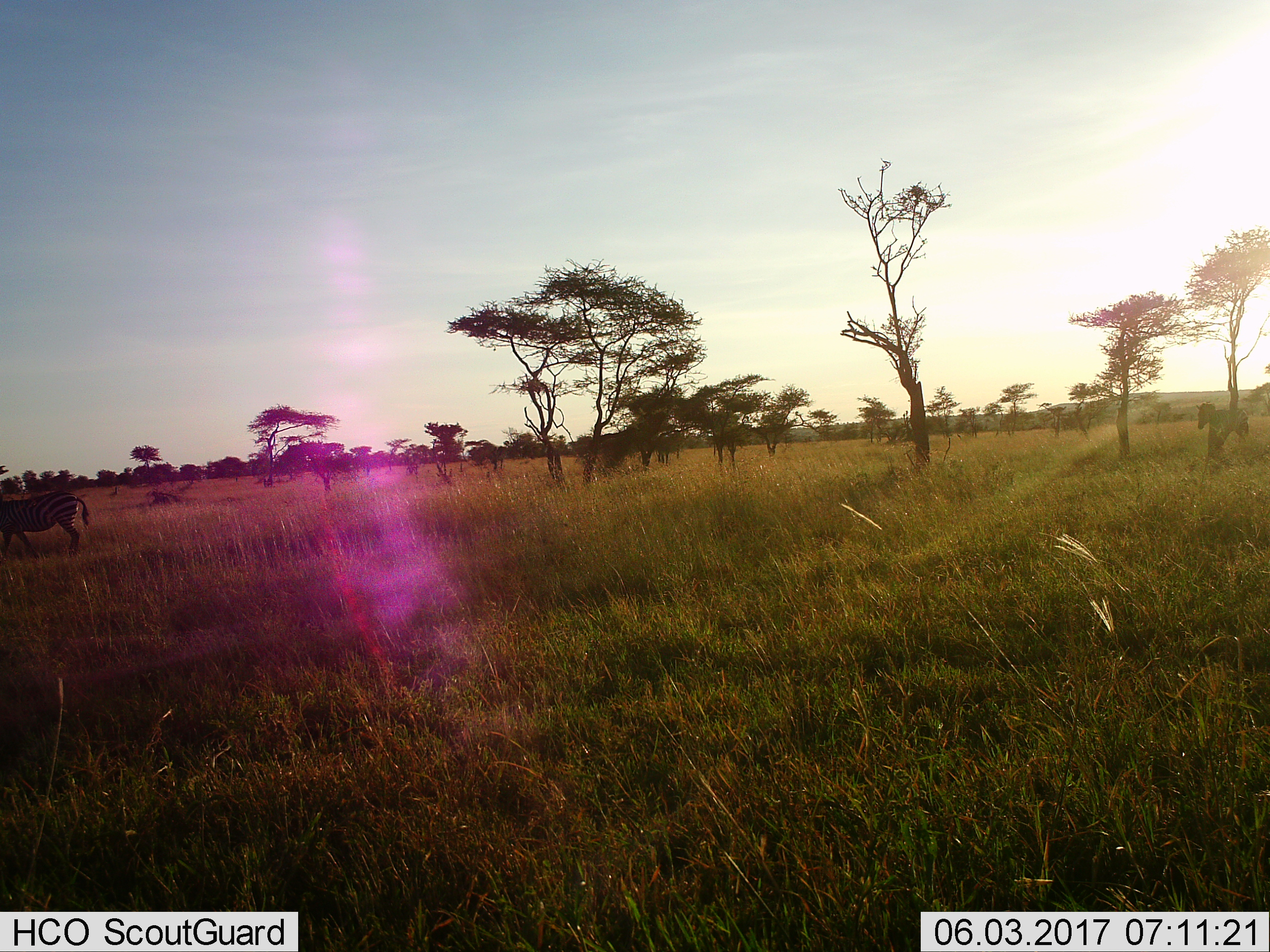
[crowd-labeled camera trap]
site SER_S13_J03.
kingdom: Animalia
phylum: Chordata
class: Mammalia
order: Perissodactyla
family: Equidae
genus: Equus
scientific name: Equus quagga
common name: plains zebra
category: zebraplains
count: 2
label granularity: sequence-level